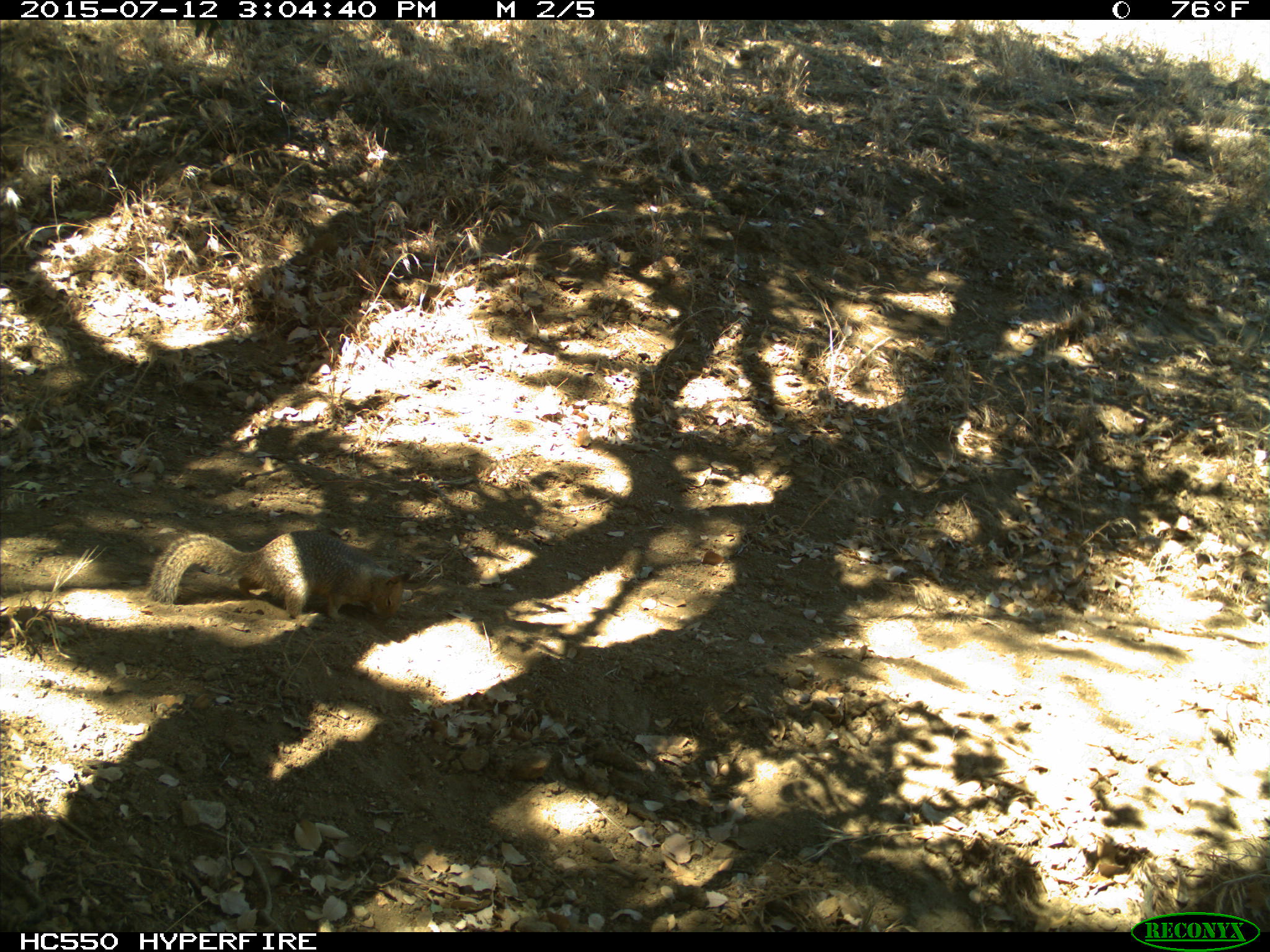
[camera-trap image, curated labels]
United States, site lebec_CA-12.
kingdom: Animalia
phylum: Chordata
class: Mammalia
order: Rodentia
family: Sciuridae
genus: Otospermophilus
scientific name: Otospermophilus beecheyi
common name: california ground squirrel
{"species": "Otospermophilus beecheyi (california ground squirrel)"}